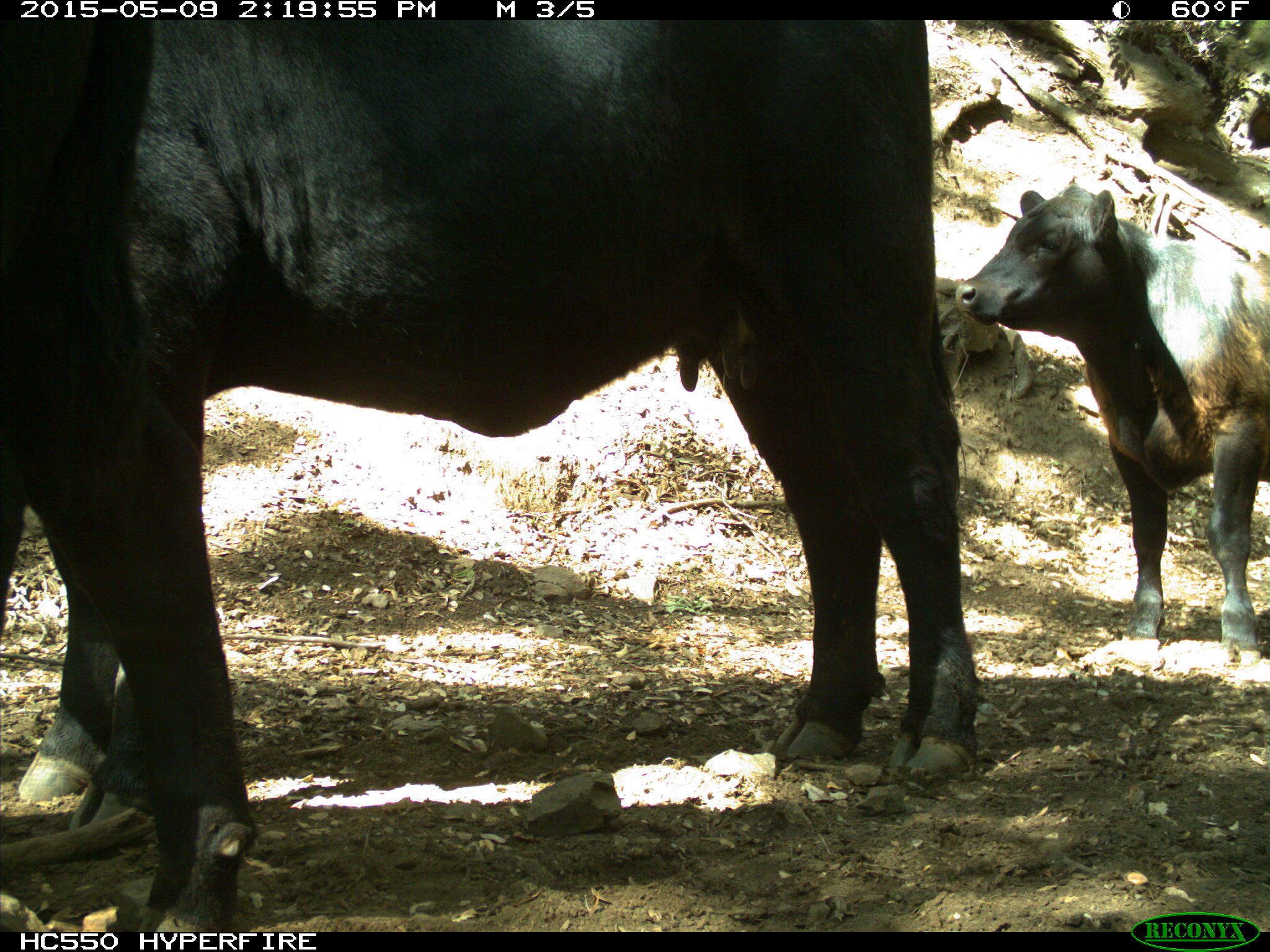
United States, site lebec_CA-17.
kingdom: Animalia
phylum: Chordata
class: Mammalia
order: Artiodactyla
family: Bovidae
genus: Bos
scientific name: Bos taurus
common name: domestic cow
Bos taurus (domestic cow).